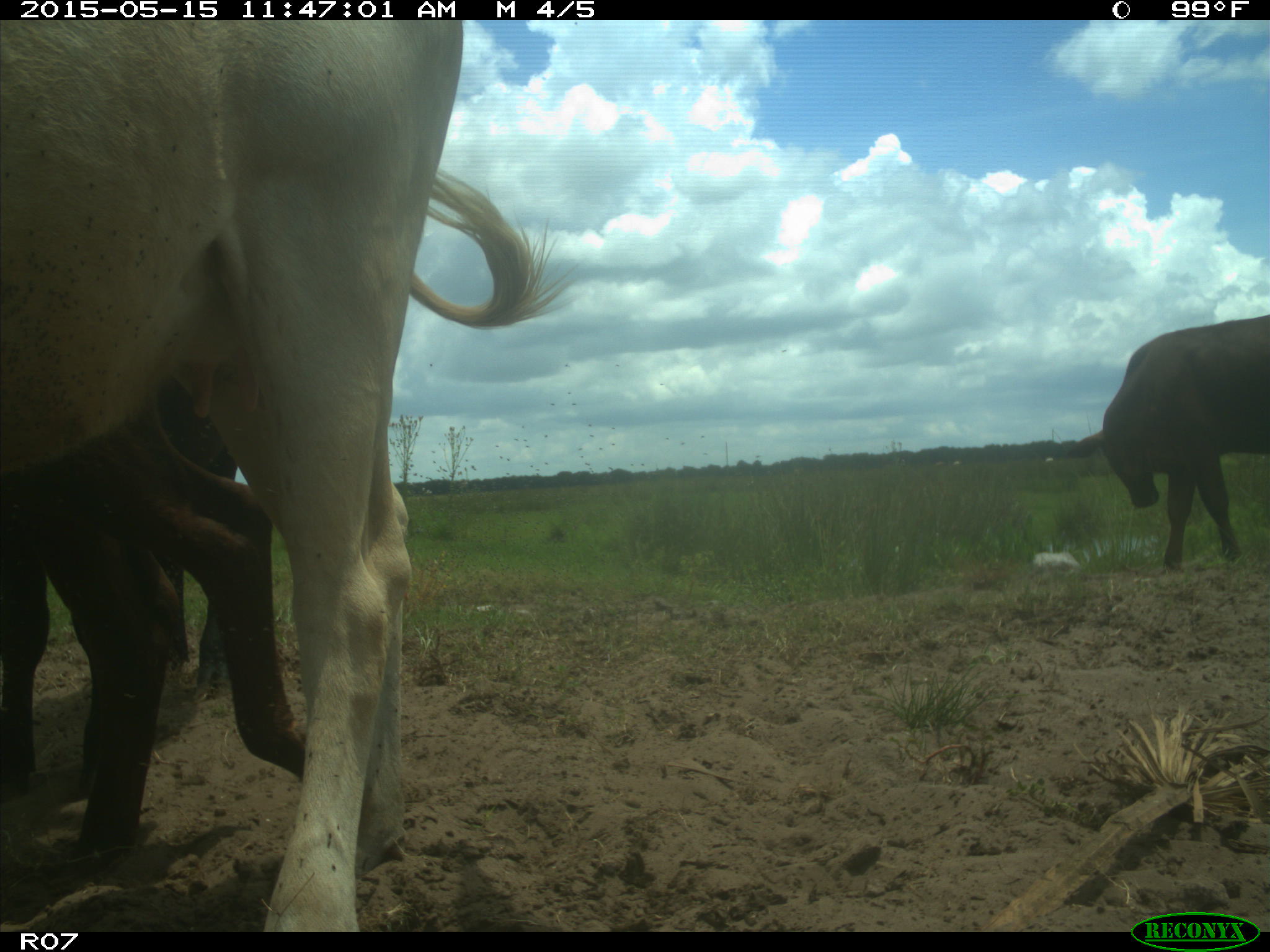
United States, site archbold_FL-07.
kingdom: Animalia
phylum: Chordata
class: Mammalia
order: Artiodactyla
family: Bovidae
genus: Bos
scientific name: Bos taurus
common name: domestic cow